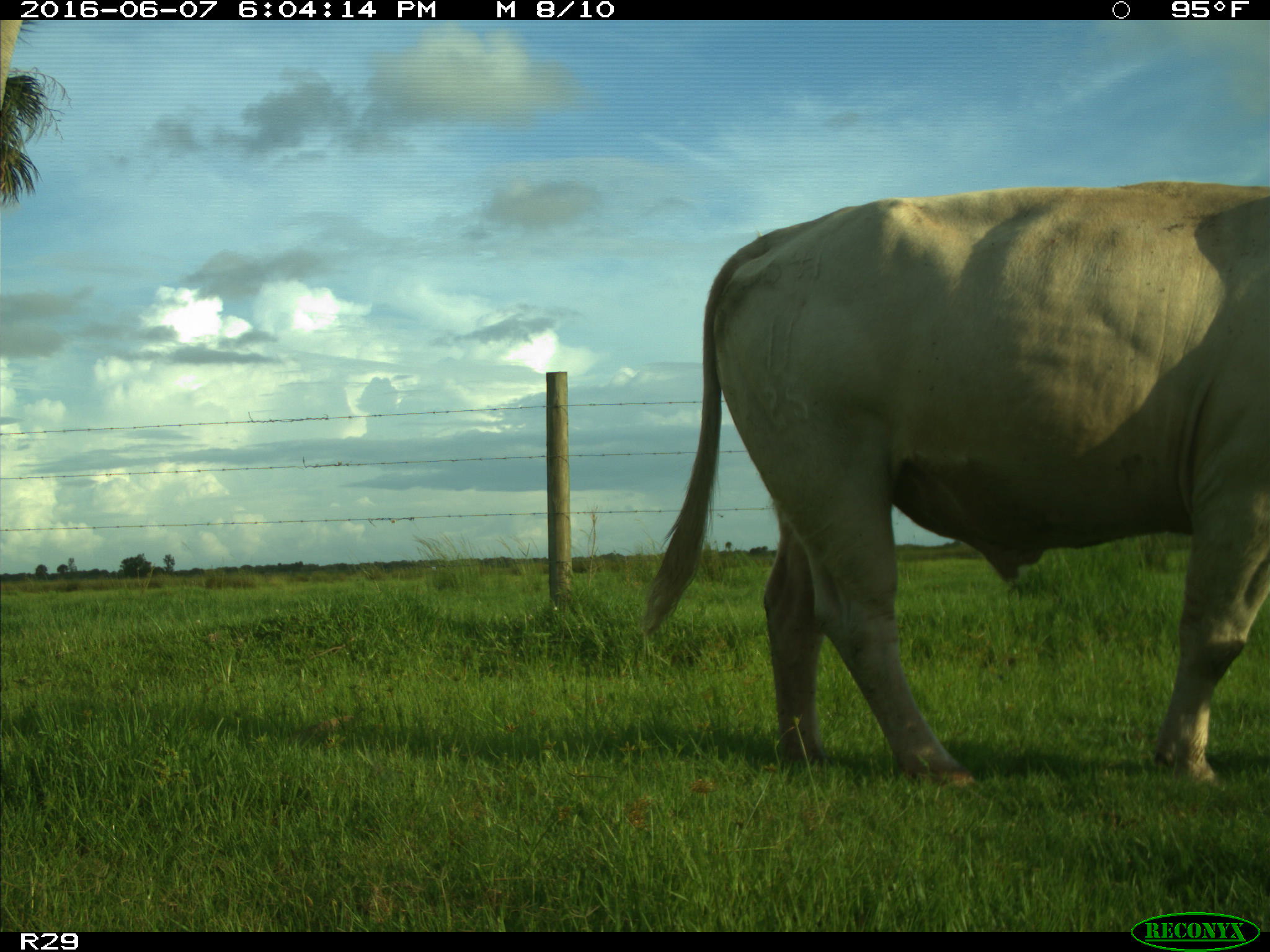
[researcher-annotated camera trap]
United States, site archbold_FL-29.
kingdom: Animalia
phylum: Chordata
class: Mammalia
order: Artiodactyla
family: Bovidae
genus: Bos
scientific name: Bos taurus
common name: domestic cow